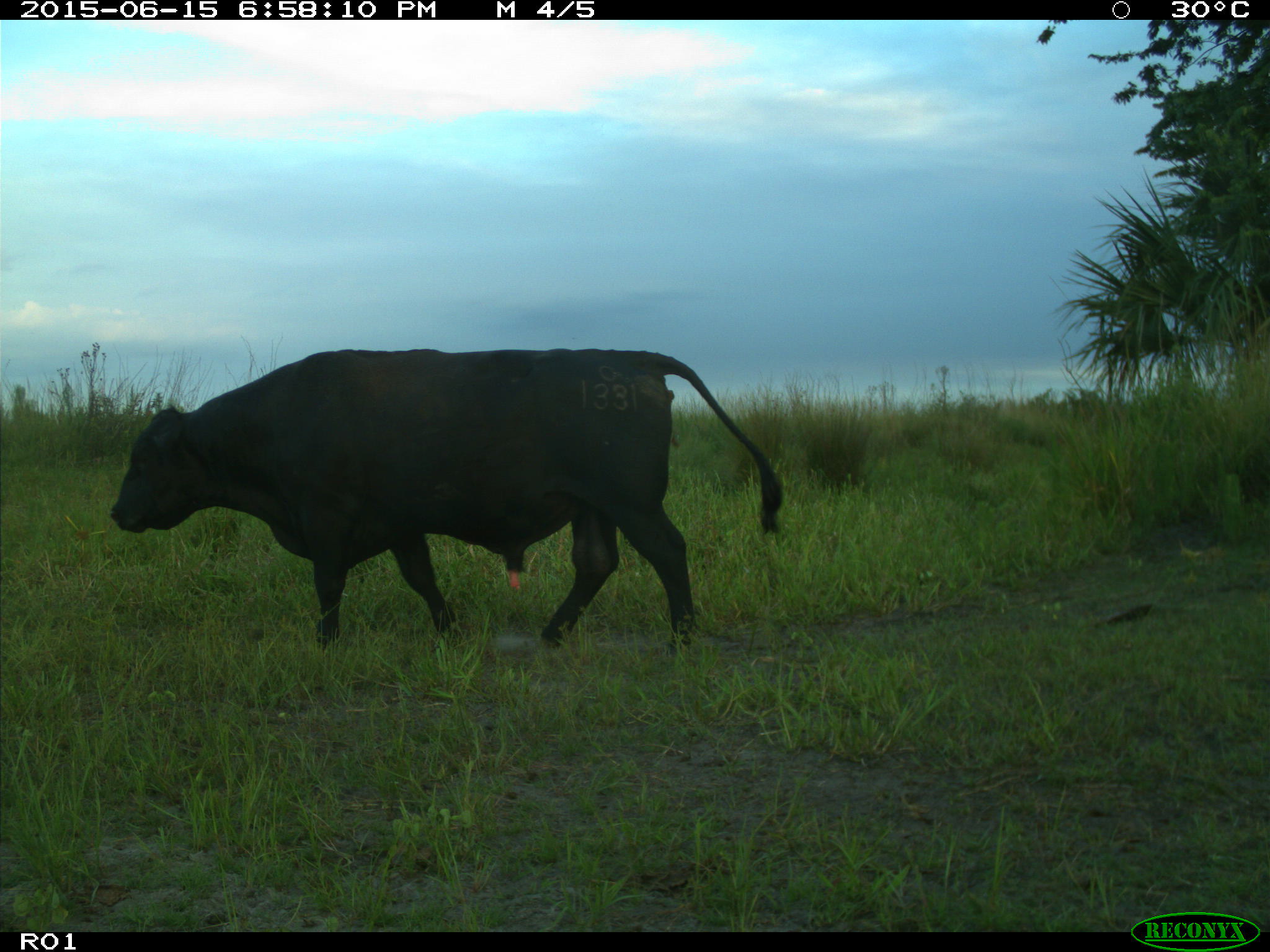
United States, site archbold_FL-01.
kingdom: Animalia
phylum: Chordata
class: Mammalia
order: Artiodactyla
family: Bovidae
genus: Bos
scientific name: Bos taurus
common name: domestic cow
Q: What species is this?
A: Bos taurus (domestic cow).